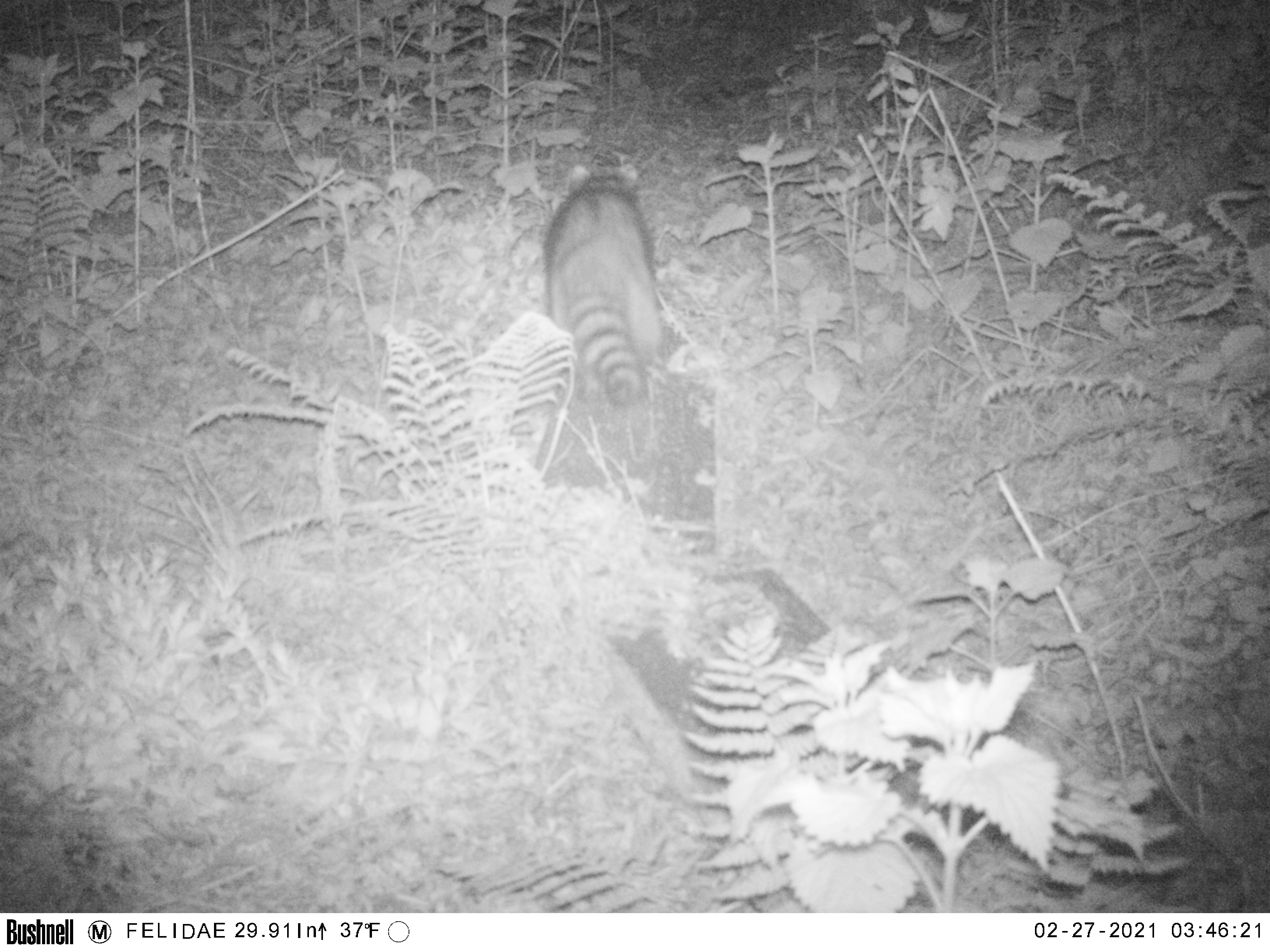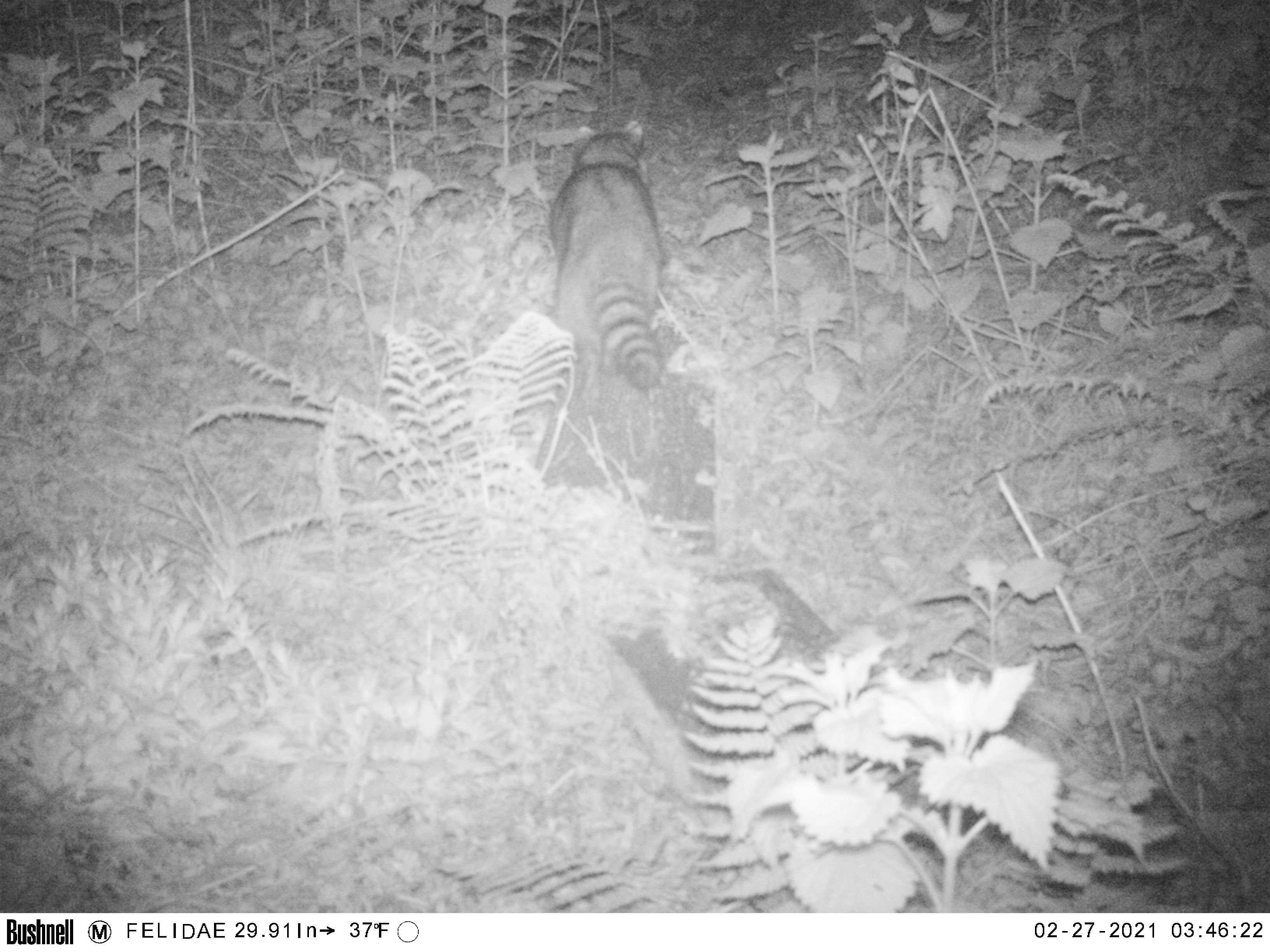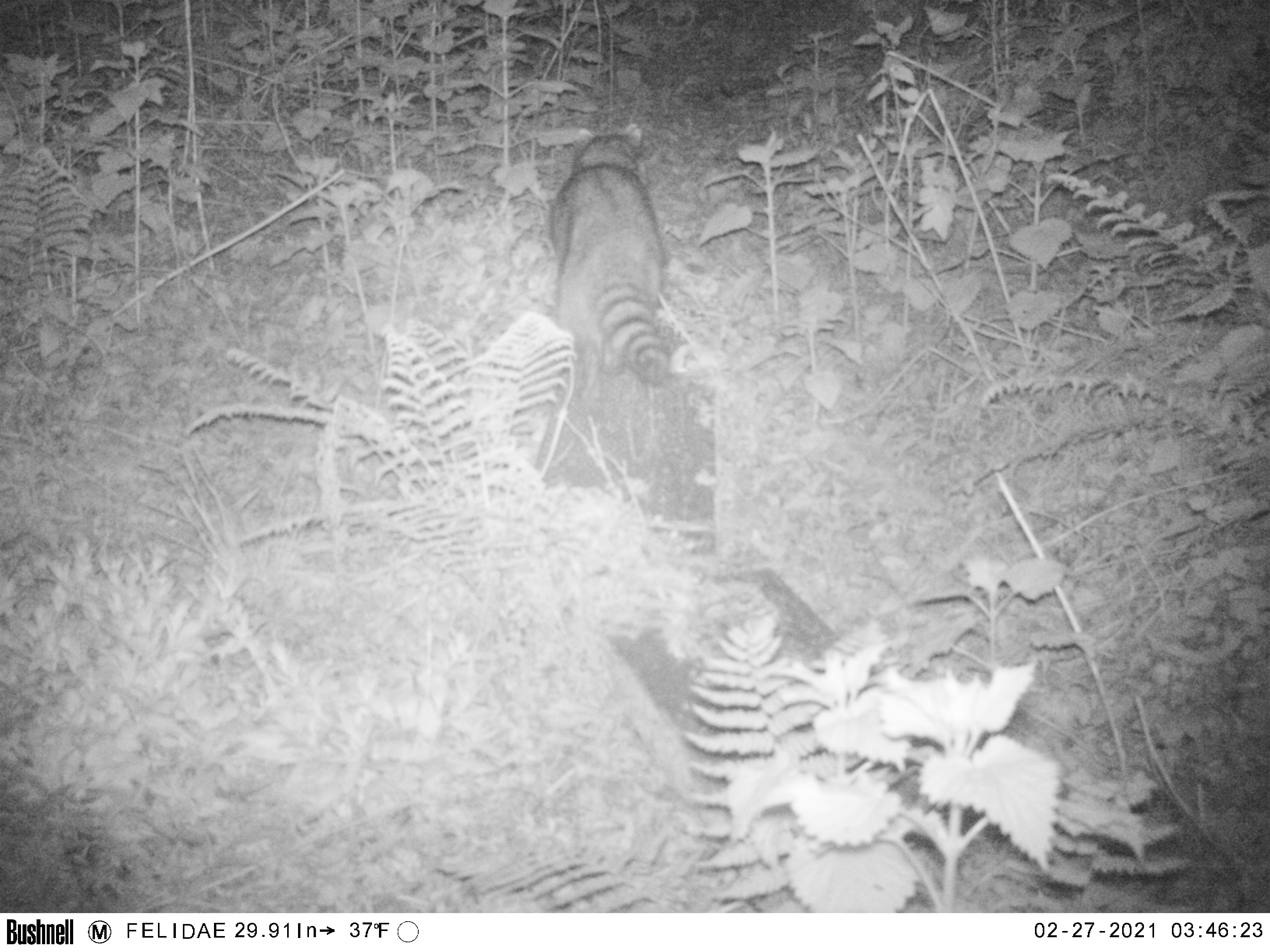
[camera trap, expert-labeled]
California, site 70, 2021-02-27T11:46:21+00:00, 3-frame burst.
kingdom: Animalia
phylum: Chordata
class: Mammalia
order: Carnivora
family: Procyonidae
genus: Procyon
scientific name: Procyon lotor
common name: raccoon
Raccoon (Procyon lotor).